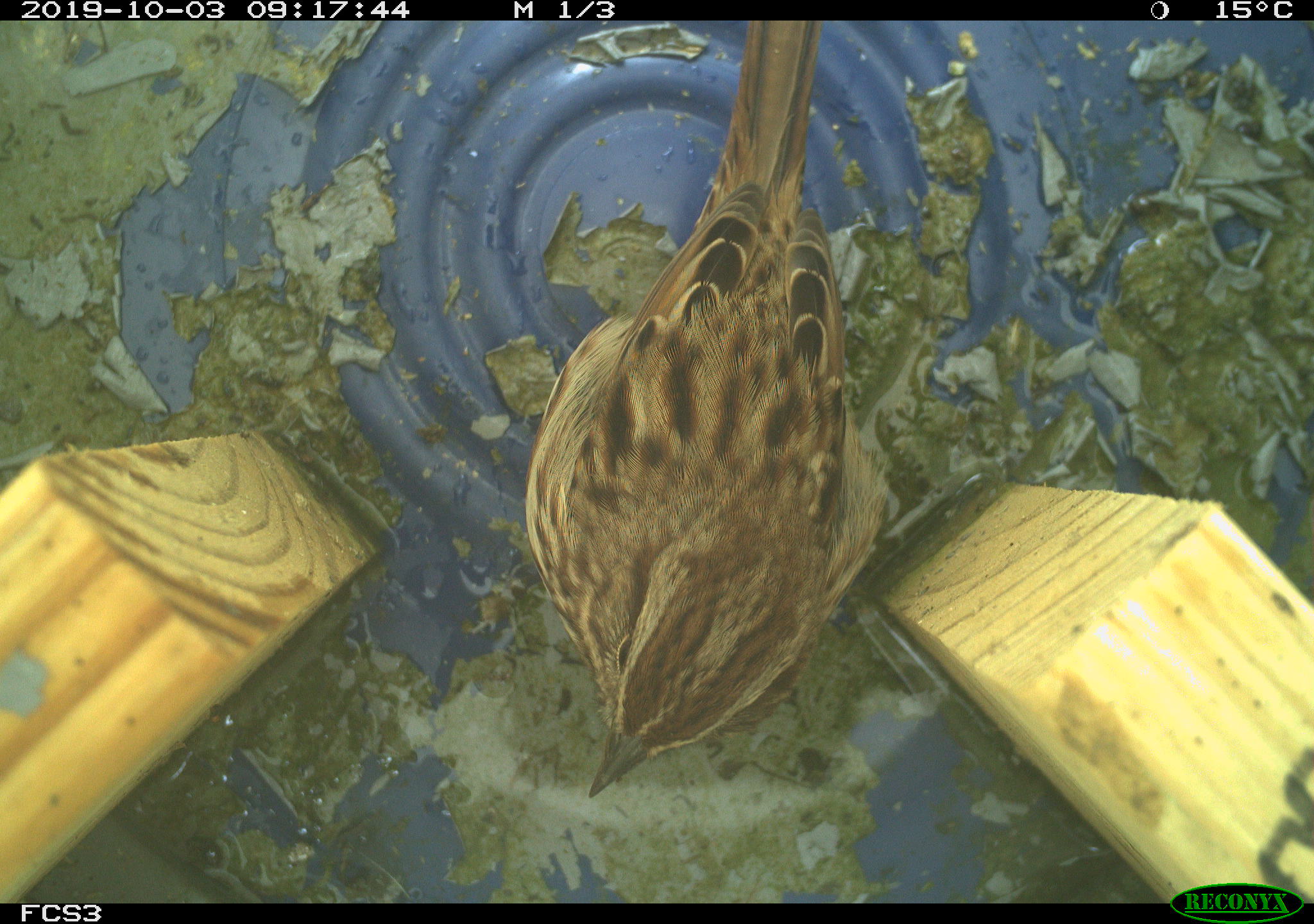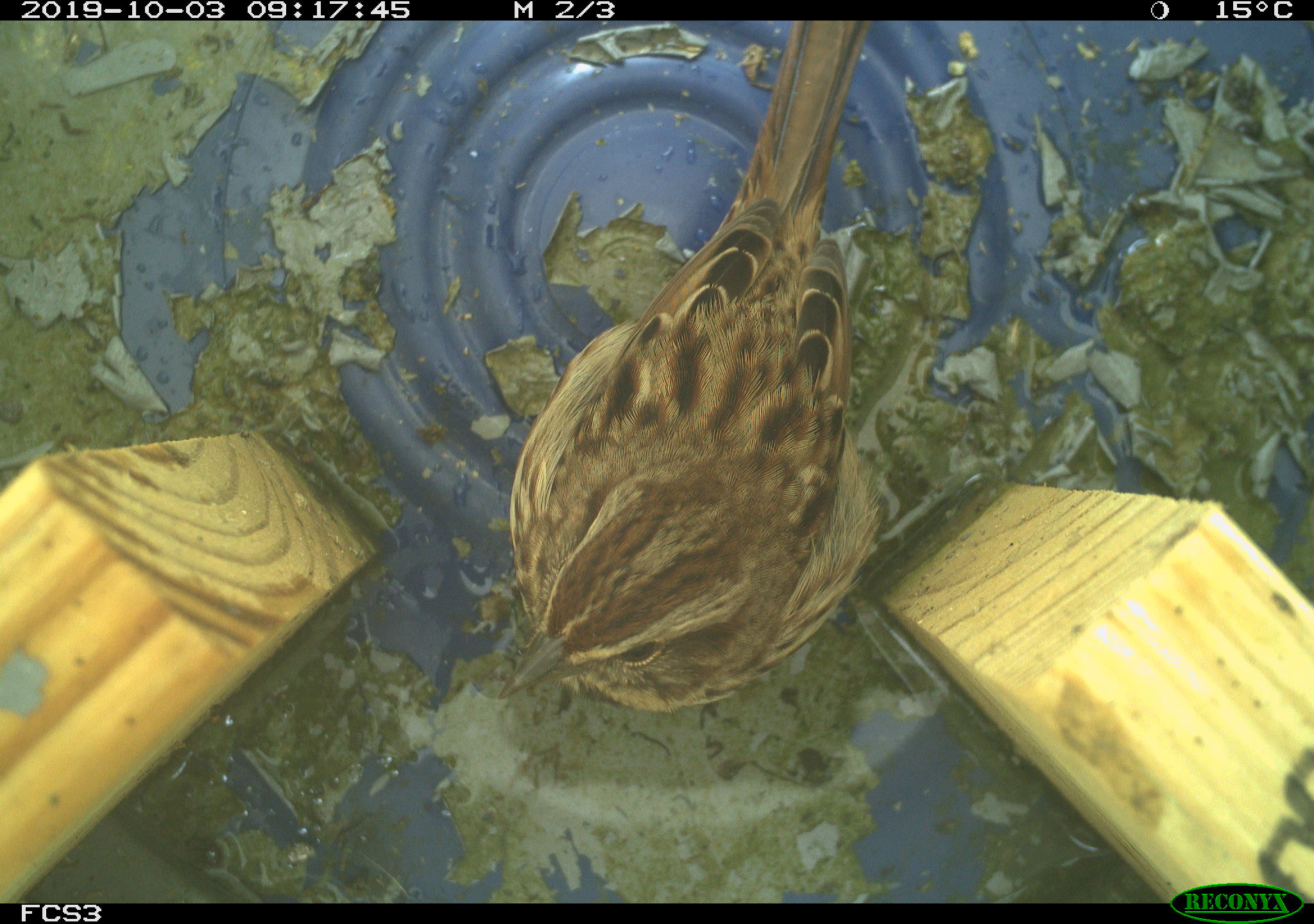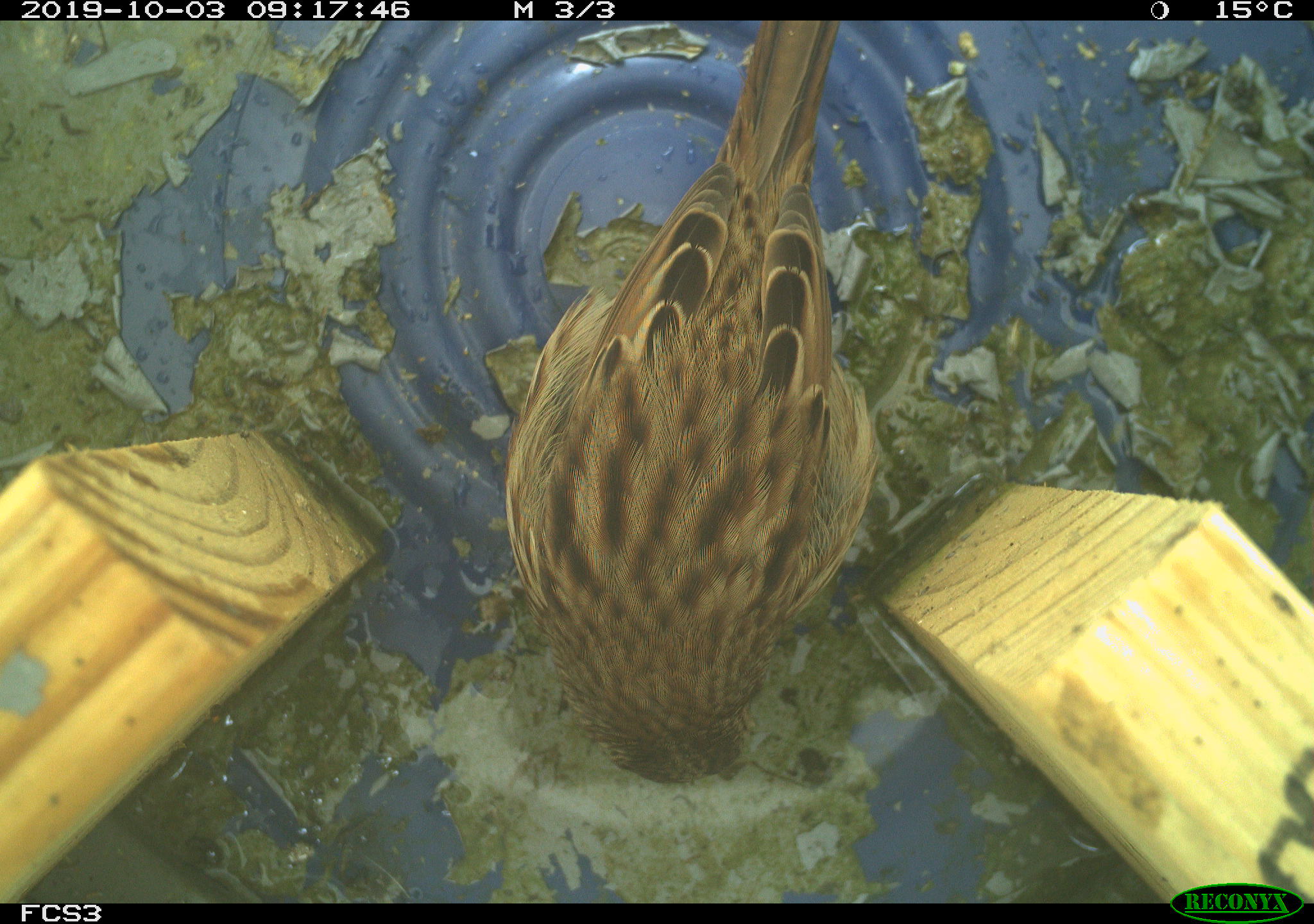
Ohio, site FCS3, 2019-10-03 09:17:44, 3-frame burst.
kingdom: Animalia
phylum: Chordata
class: Aves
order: Passeriformes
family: Passerellidae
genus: Melospiza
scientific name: Melospiza melodia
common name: song sparrow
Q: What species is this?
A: Song sparrow (Melospiza melodia).